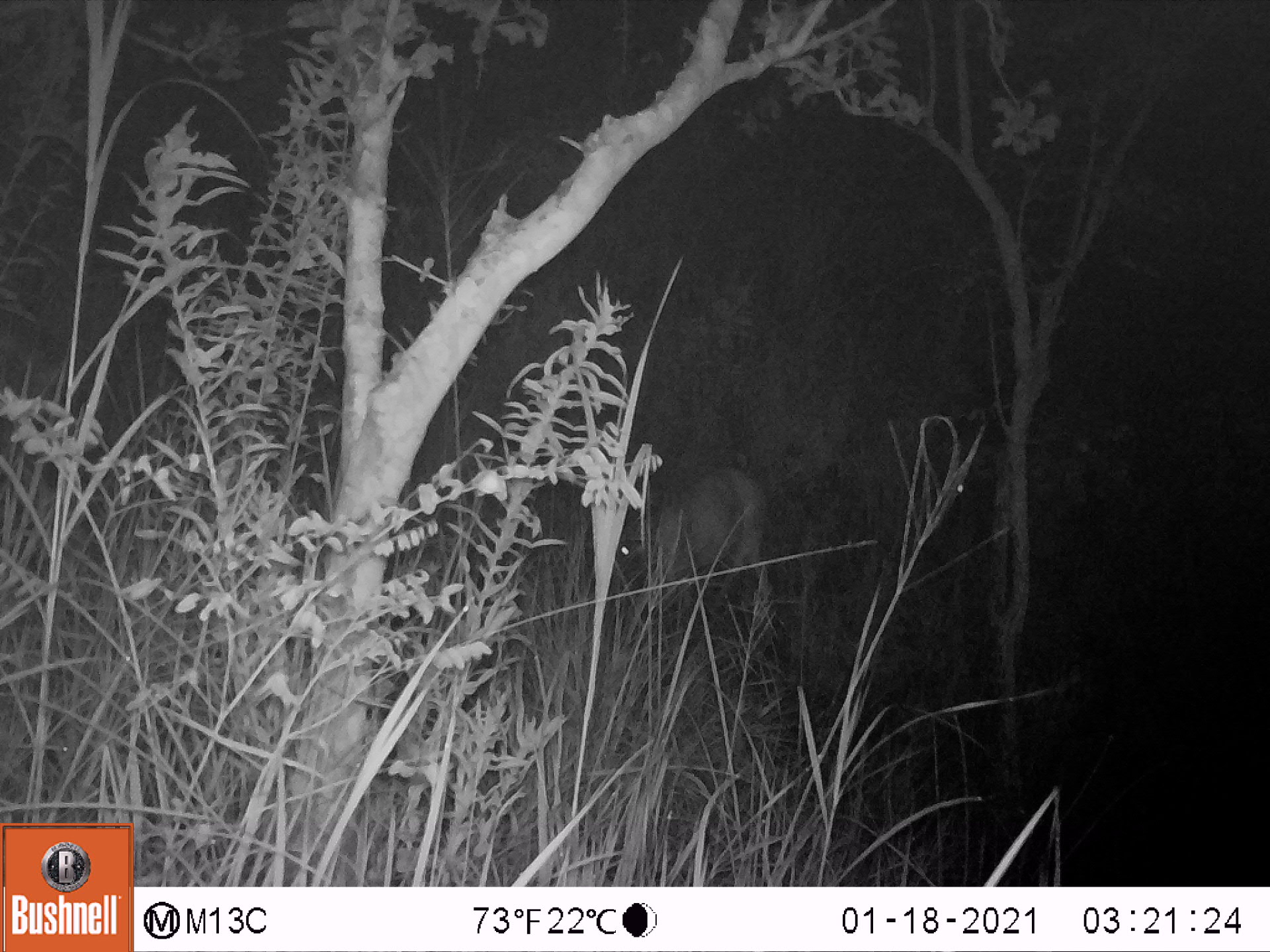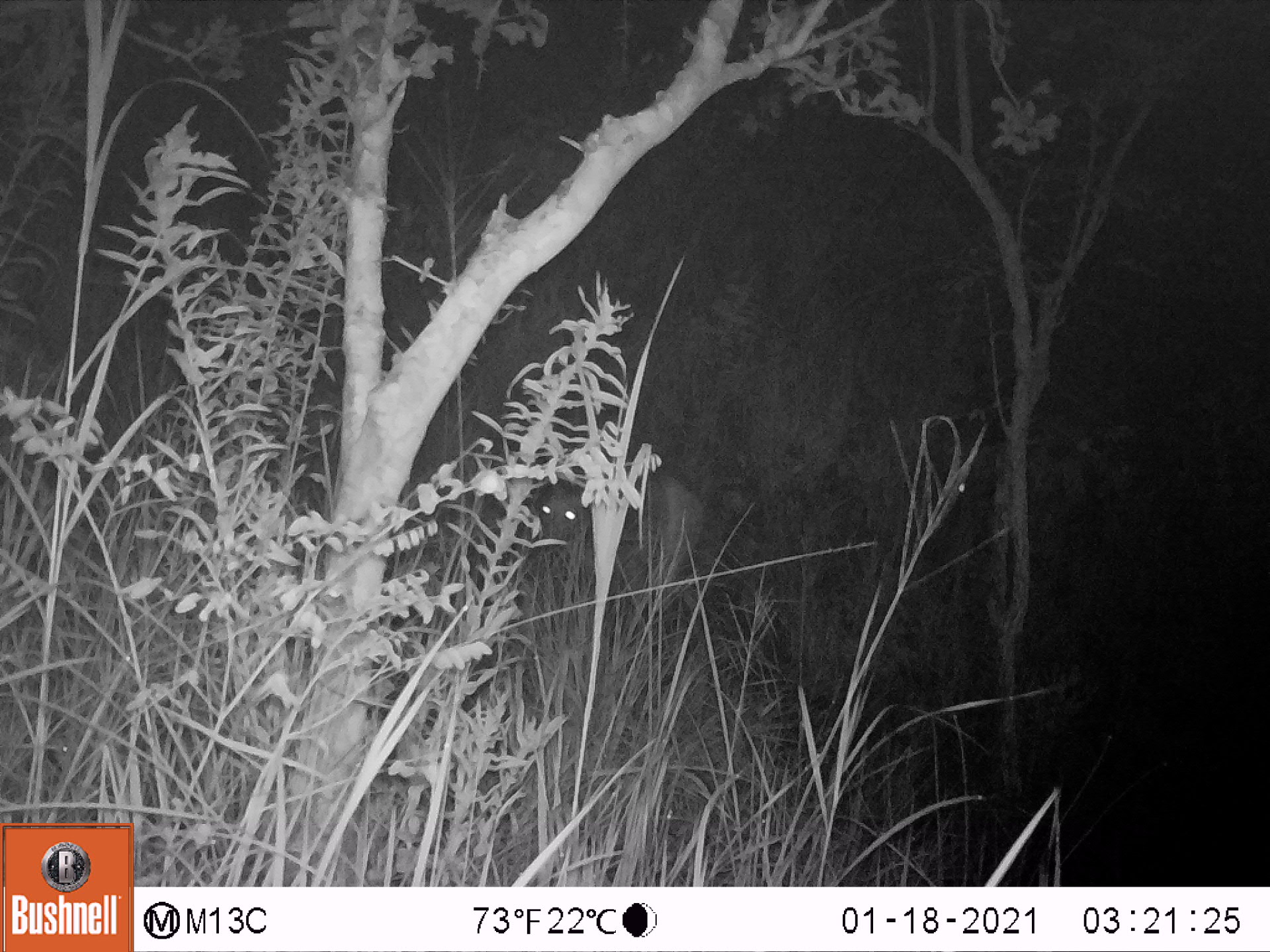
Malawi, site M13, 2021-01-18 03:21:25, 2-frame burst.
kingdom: Animalia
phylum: Chordata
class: Mammalia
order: Artiodactyla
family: Bovidae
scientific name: Antilopinae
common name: small antelope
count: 1